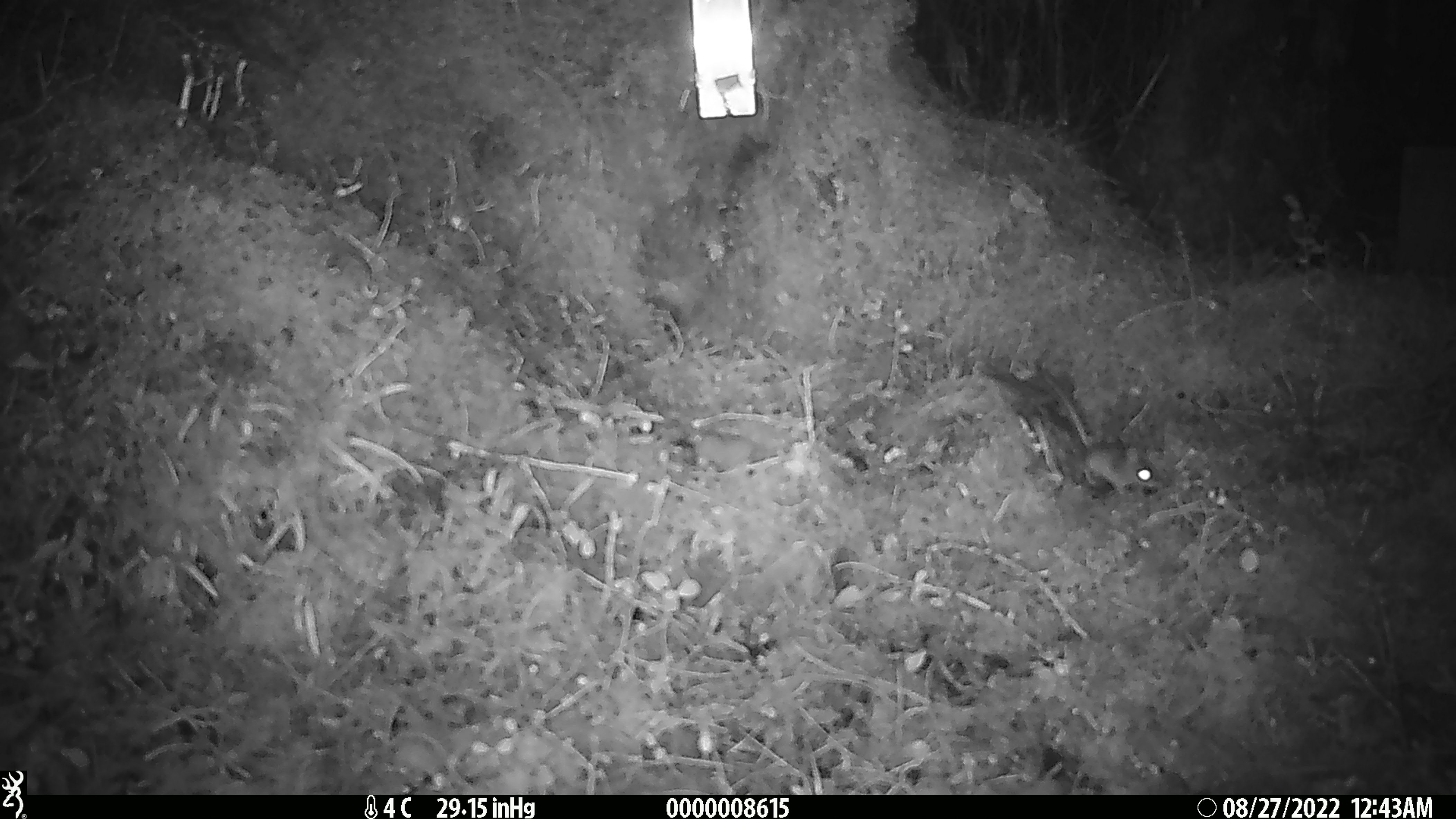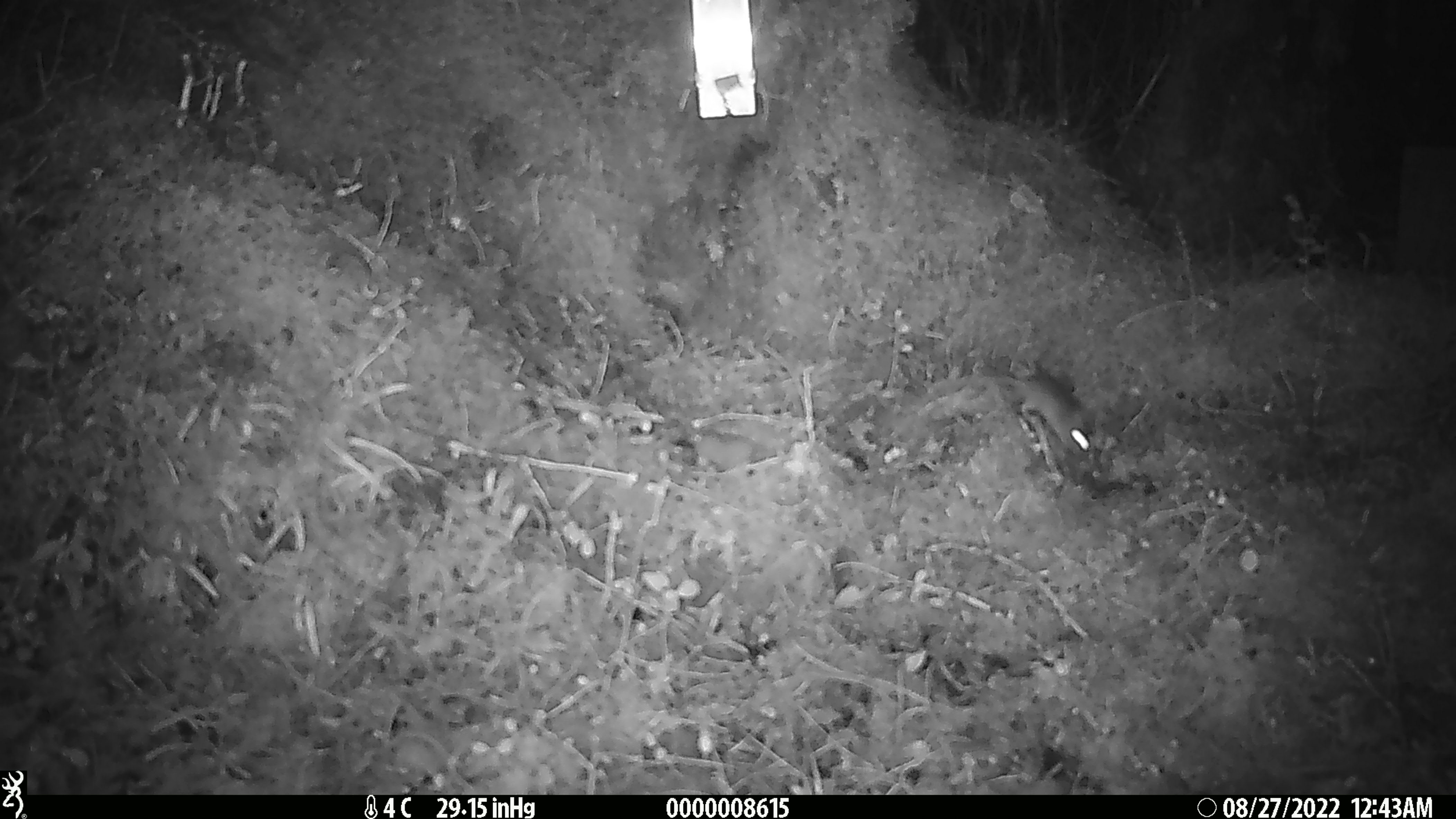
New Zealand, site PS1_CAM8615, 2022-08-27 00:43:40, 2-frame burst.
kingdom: Animalia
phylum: Chordata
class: Mammalia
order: Rodentia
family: Muridae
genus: Mus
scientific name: Mus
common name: mouse